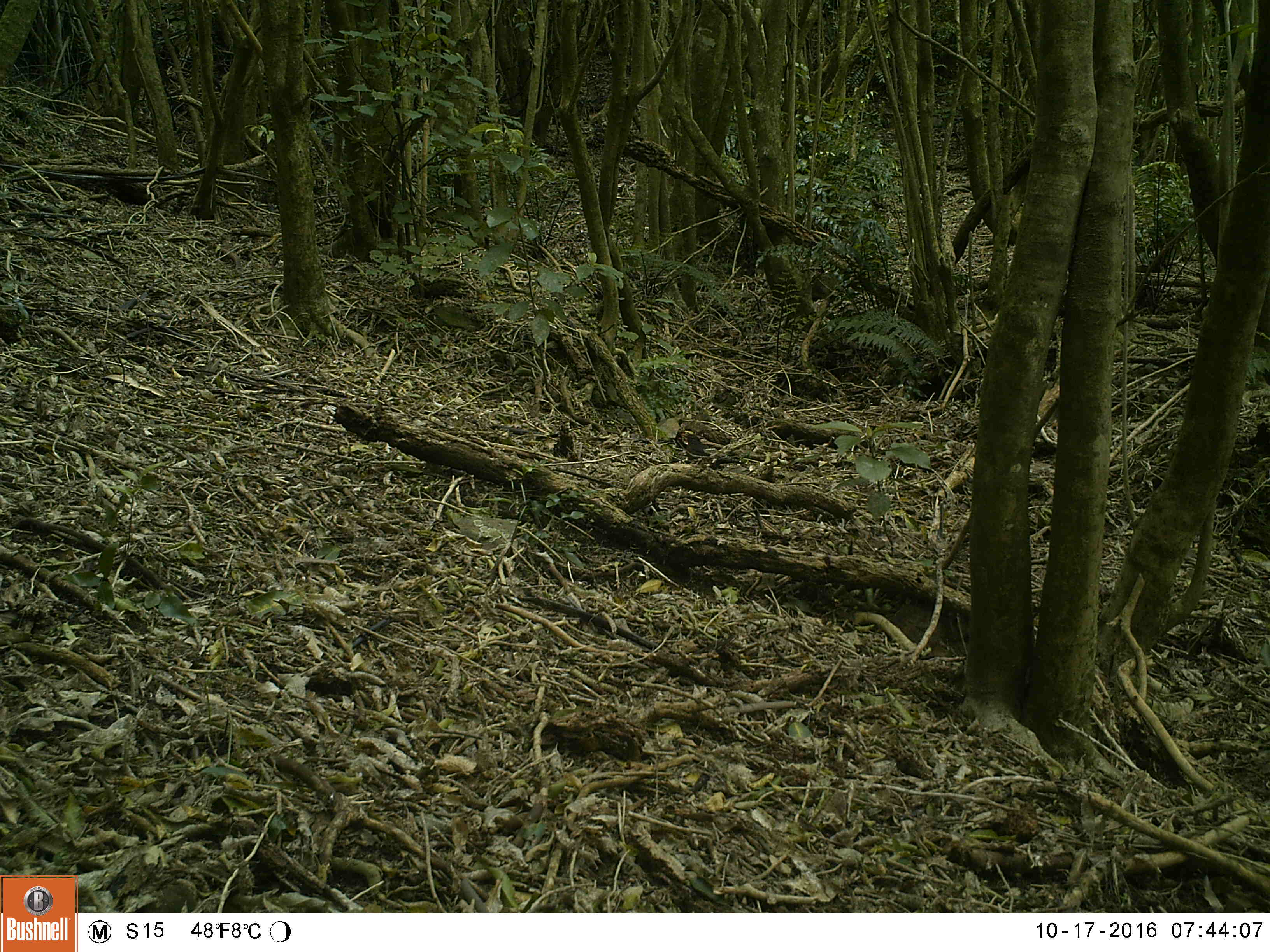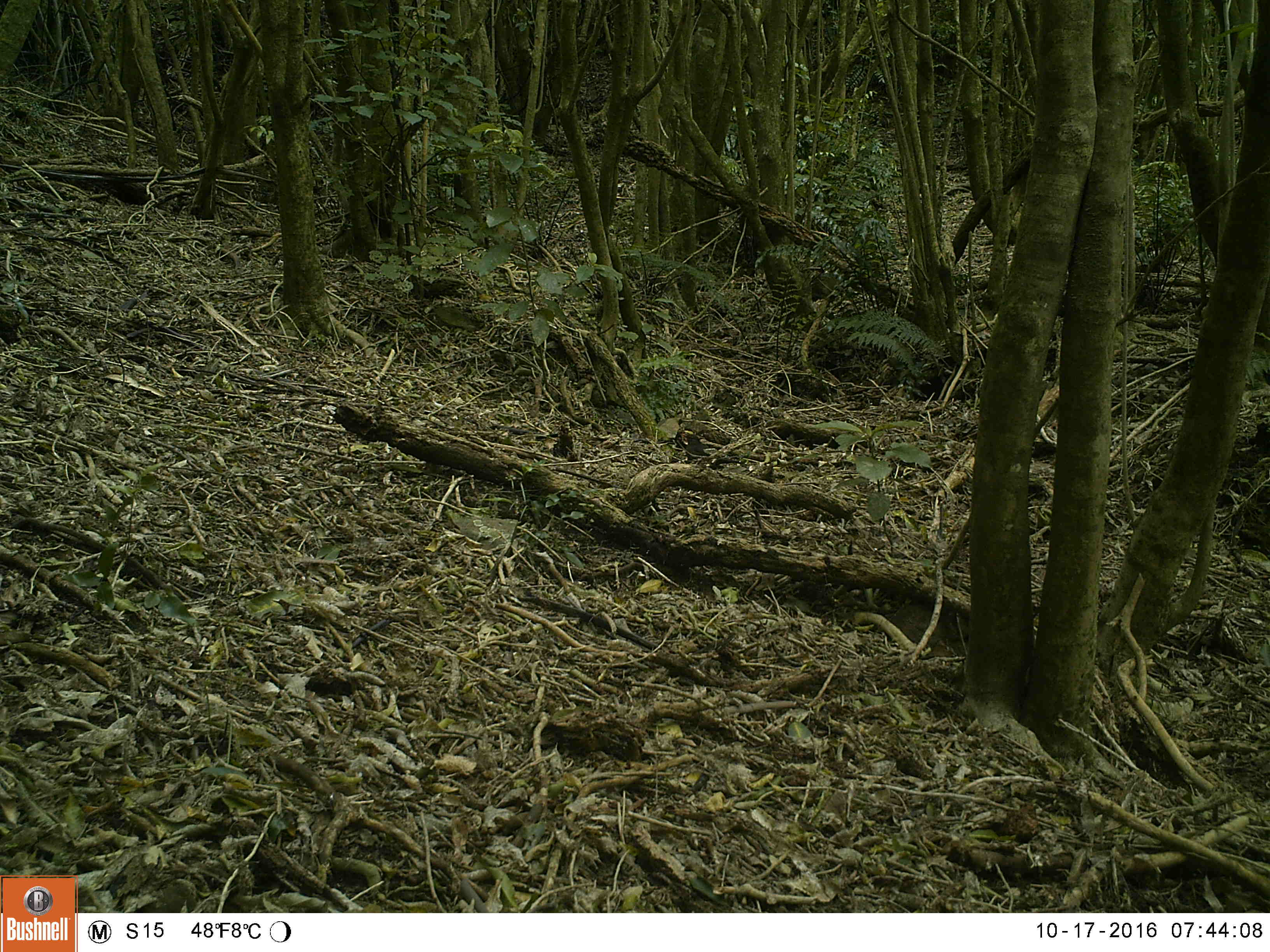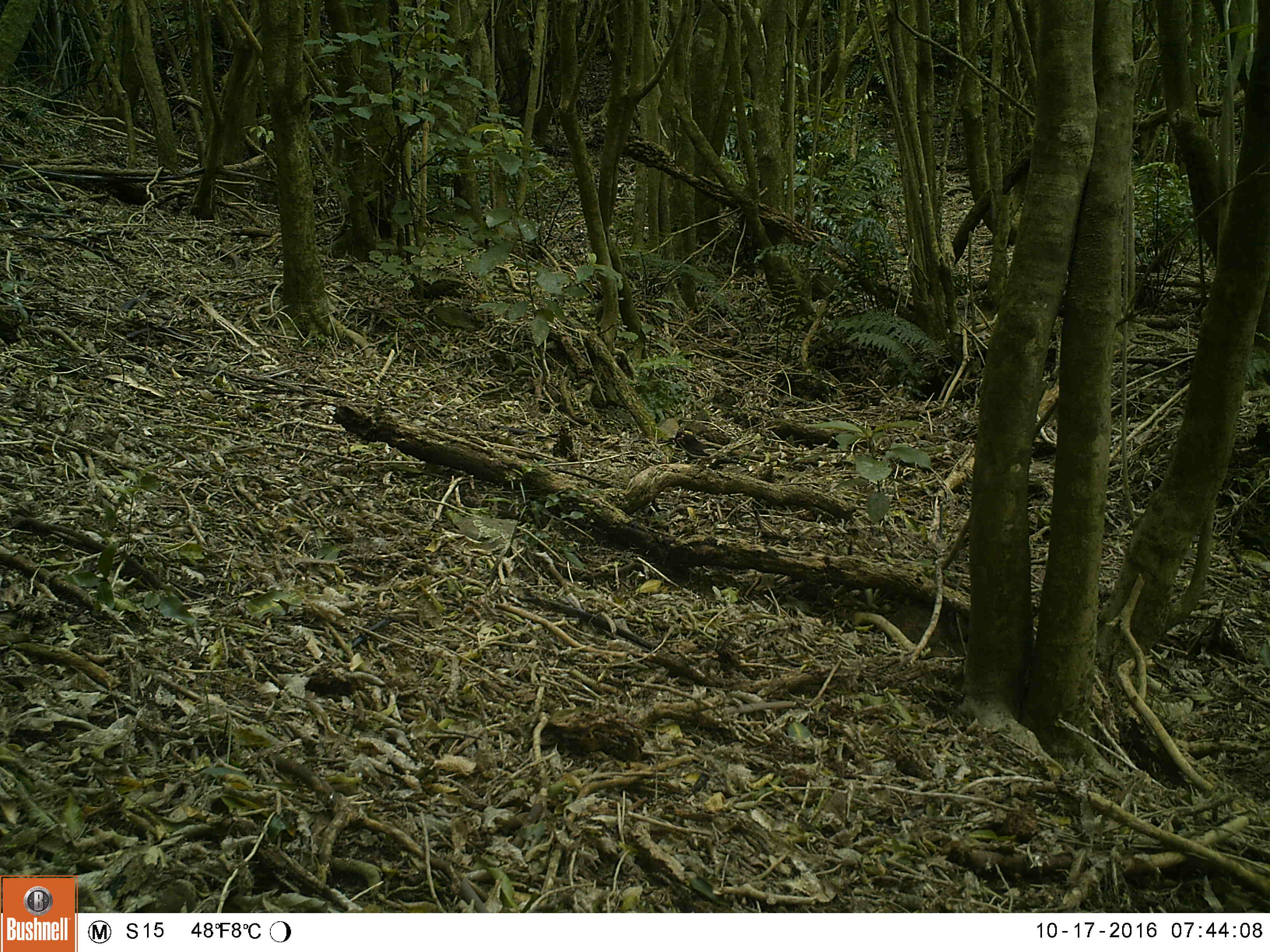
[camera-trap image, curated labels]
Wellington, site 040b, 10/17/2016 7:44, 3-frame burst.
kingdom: Animalia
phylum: Chordata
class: Aves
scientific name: Aves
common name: bird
Bird (Aves).